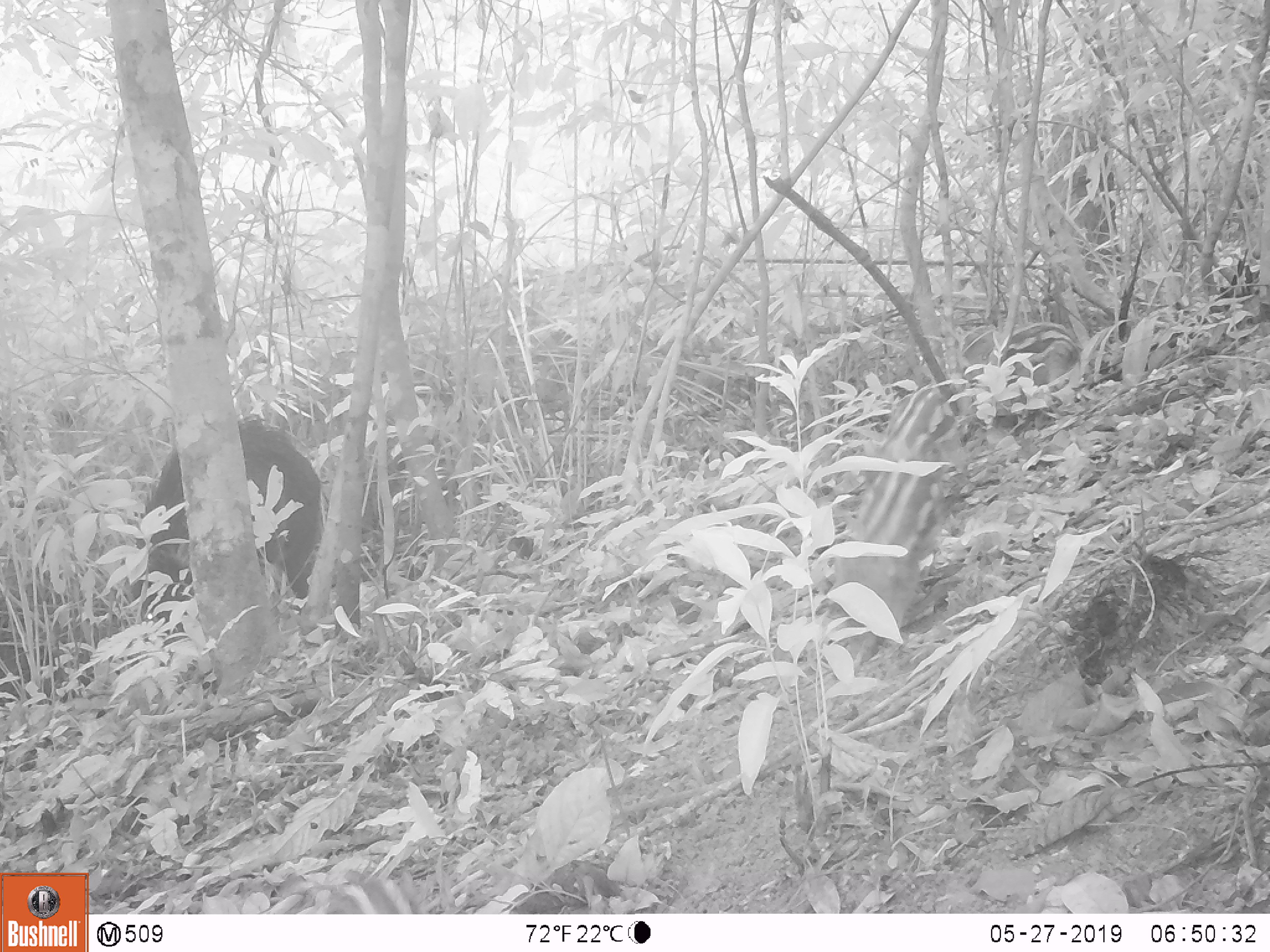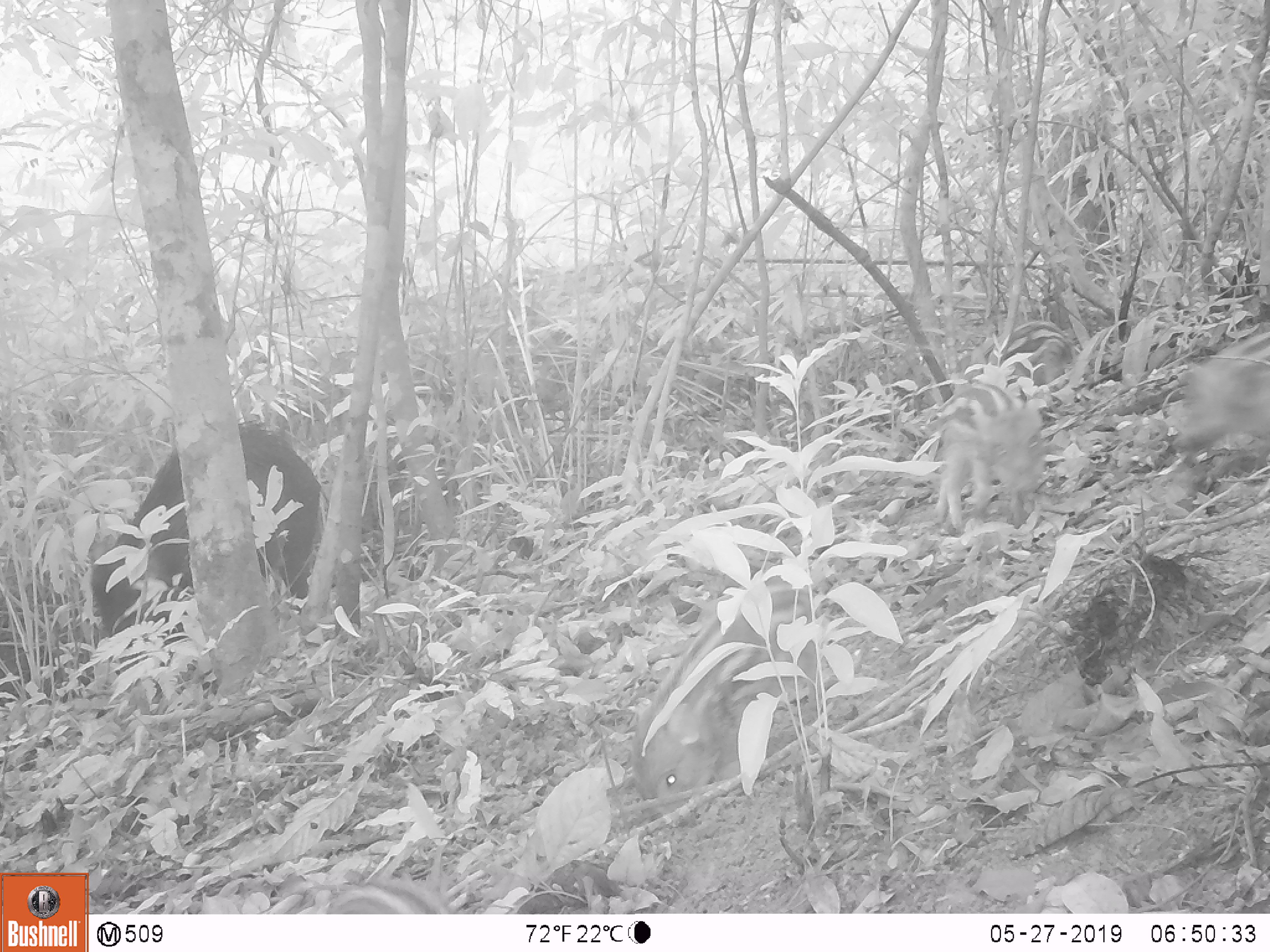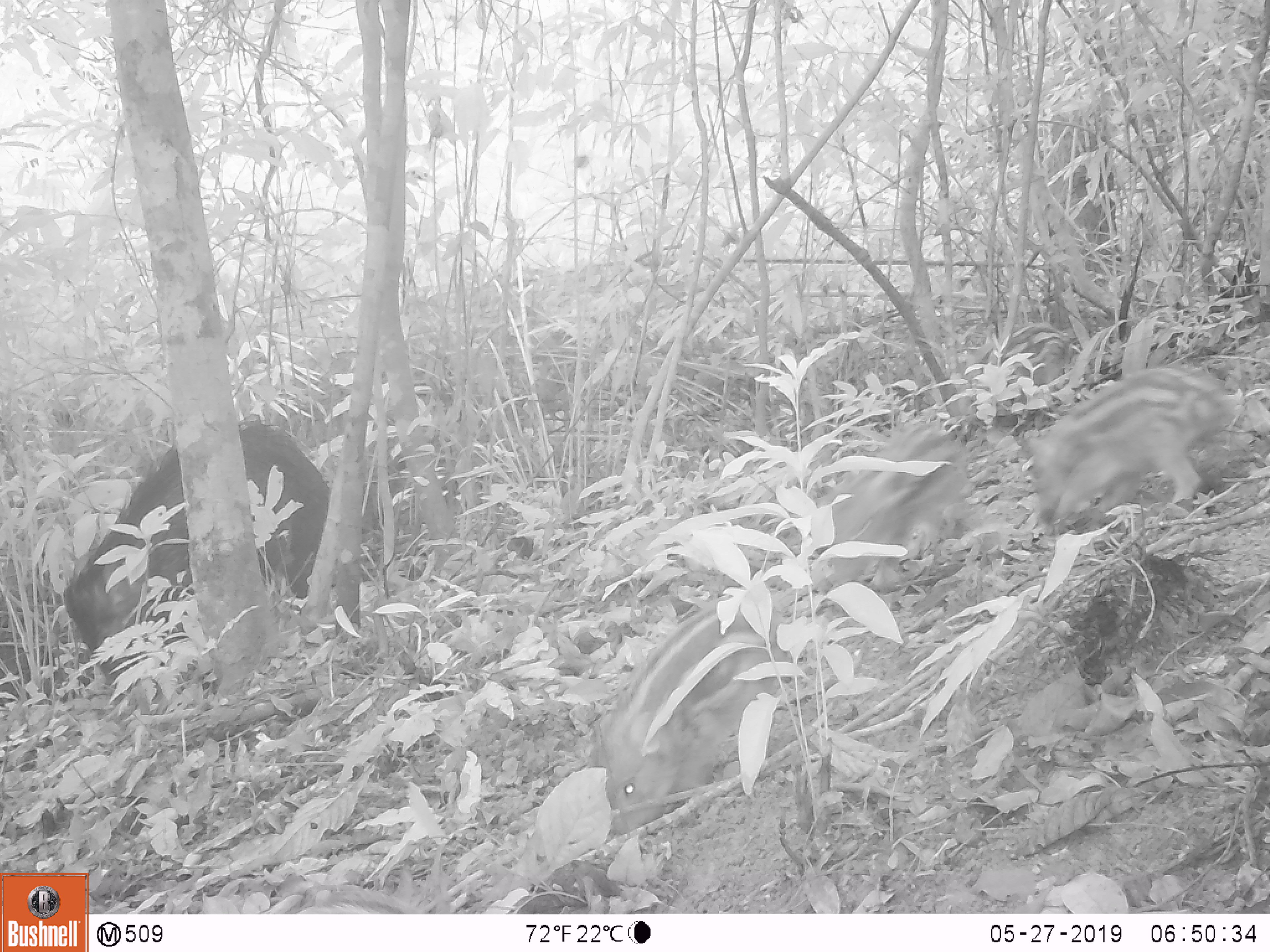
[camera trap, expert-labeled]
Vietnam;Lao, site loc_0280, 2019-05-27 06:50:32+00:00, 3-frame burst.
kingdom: Animalia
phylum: Chordata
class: Mammalia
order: Artiodactyla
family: Suidae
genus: Sus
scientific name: Sus scrofa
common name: eurasian wild pig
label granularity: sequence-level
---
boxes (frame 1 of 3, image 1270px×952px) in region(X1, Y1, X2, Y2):
eurasian wild pig: region(127, 415, 324, 643); region(824, 384, 970, 662); region(324, 875, 431, 914)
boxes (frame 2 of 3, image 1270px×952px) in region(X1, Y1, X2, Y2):
eurasian wild pig: region(88, 421, 321, 676); region(627, 576, 826, 830); region(931, 383, 1045, 537); region(1172, 331, 1270, 491); region(313, 876, 451, 913)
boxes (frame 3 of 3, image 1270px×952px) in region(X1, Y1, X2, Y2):
eurasian wild pig: region(60, 417, 331, 706); region(587, 592, 793, 841); region(1020, 366, 1237, 536); region(812, 421, 973, 587); region(292, 897, 403, 913)